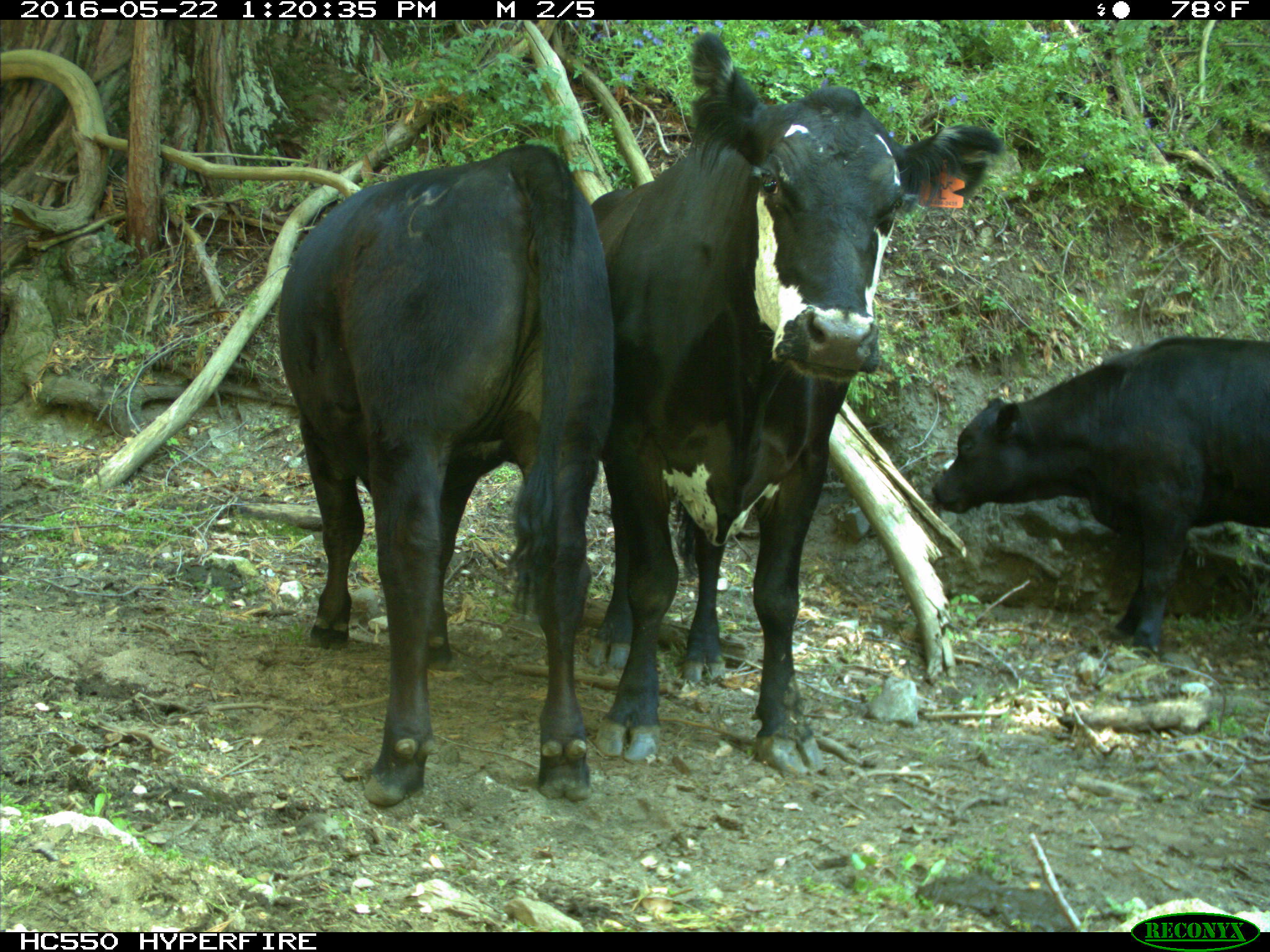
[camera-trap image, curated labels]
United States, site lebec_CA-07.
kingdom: Animalia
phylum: Chordata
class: Mammalia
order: Artiodactyla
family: Bovidae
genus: Bos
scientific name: Bos taurus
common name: domestic cow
Bos taurus (domestic cow).